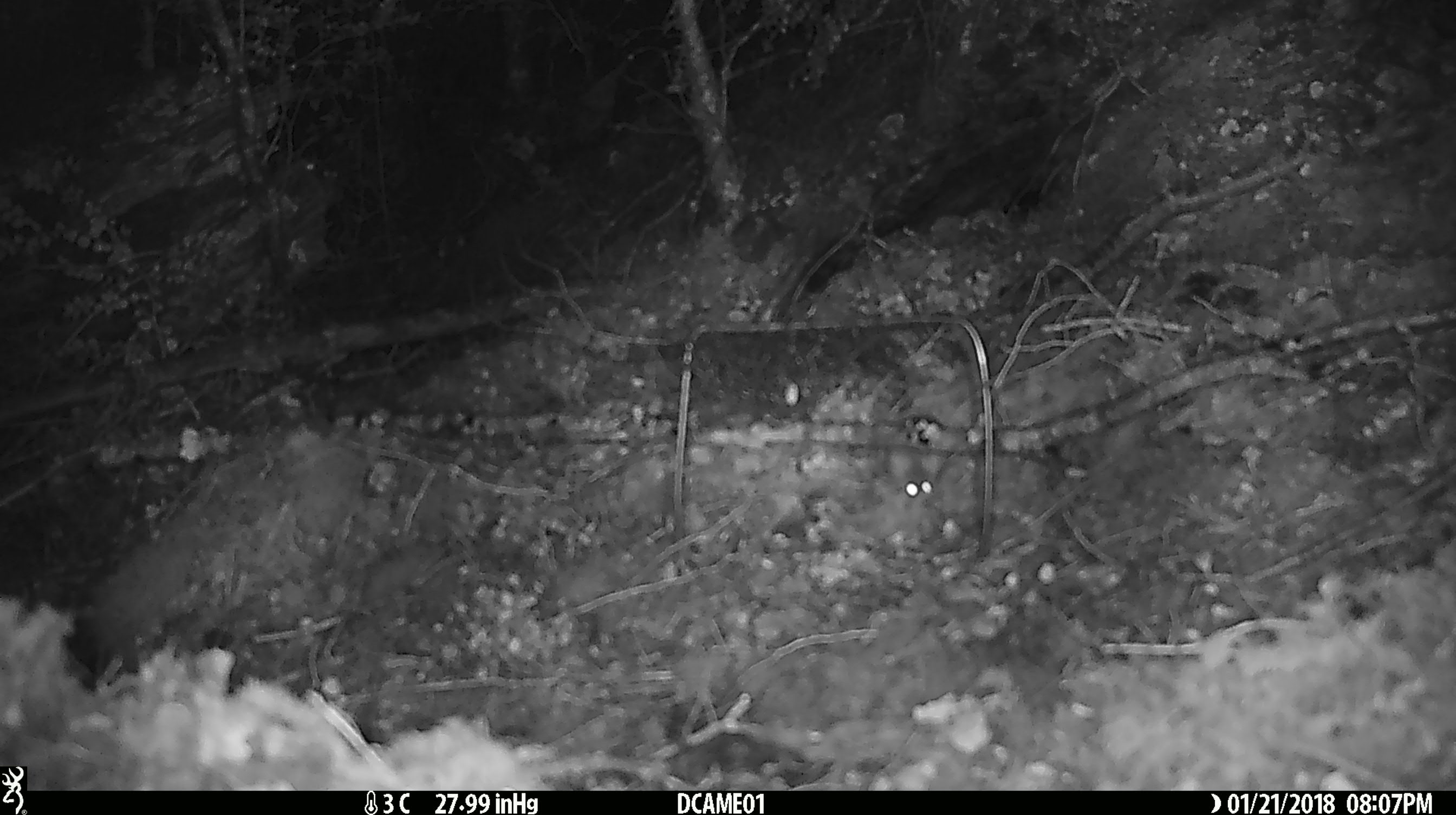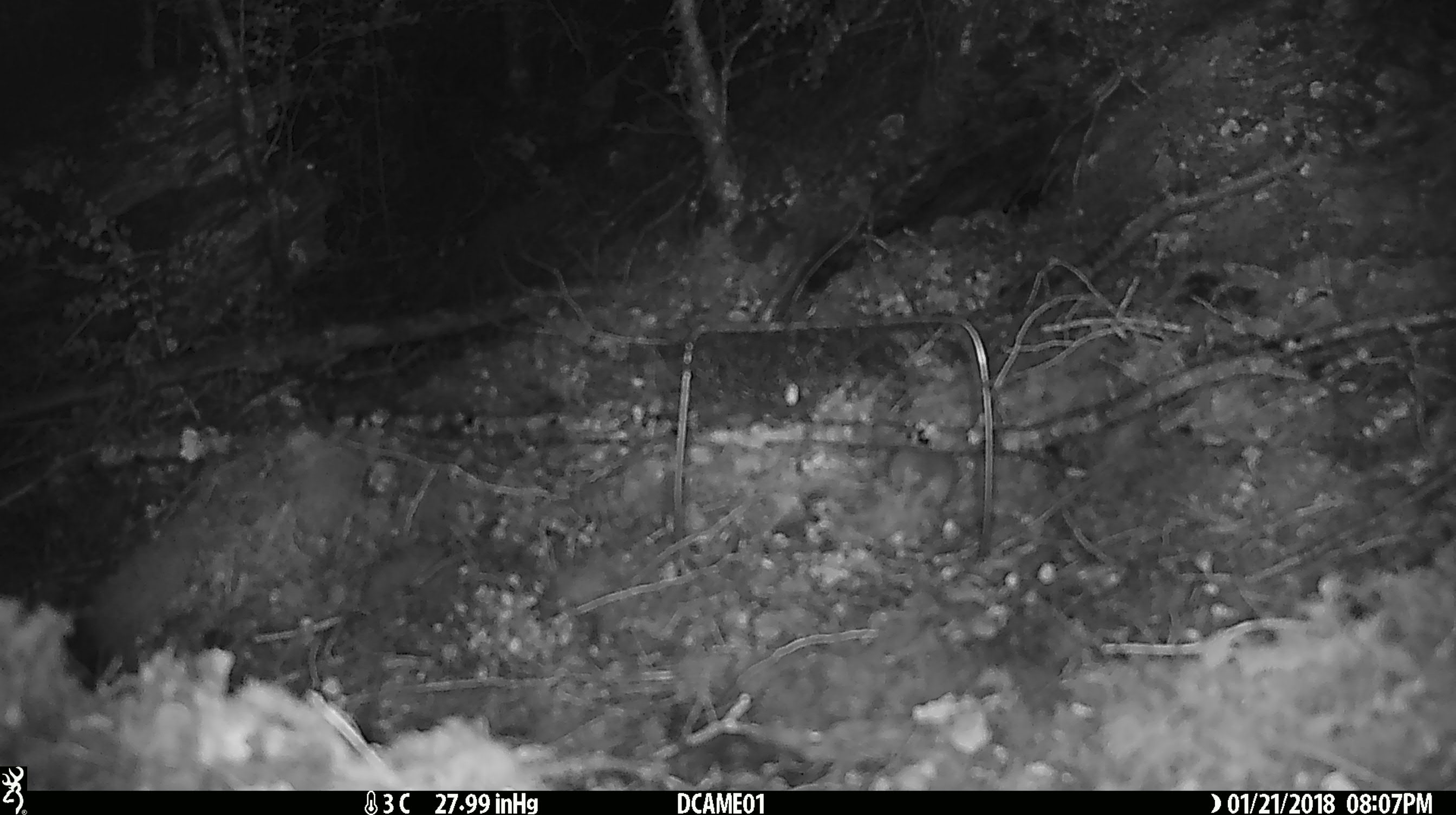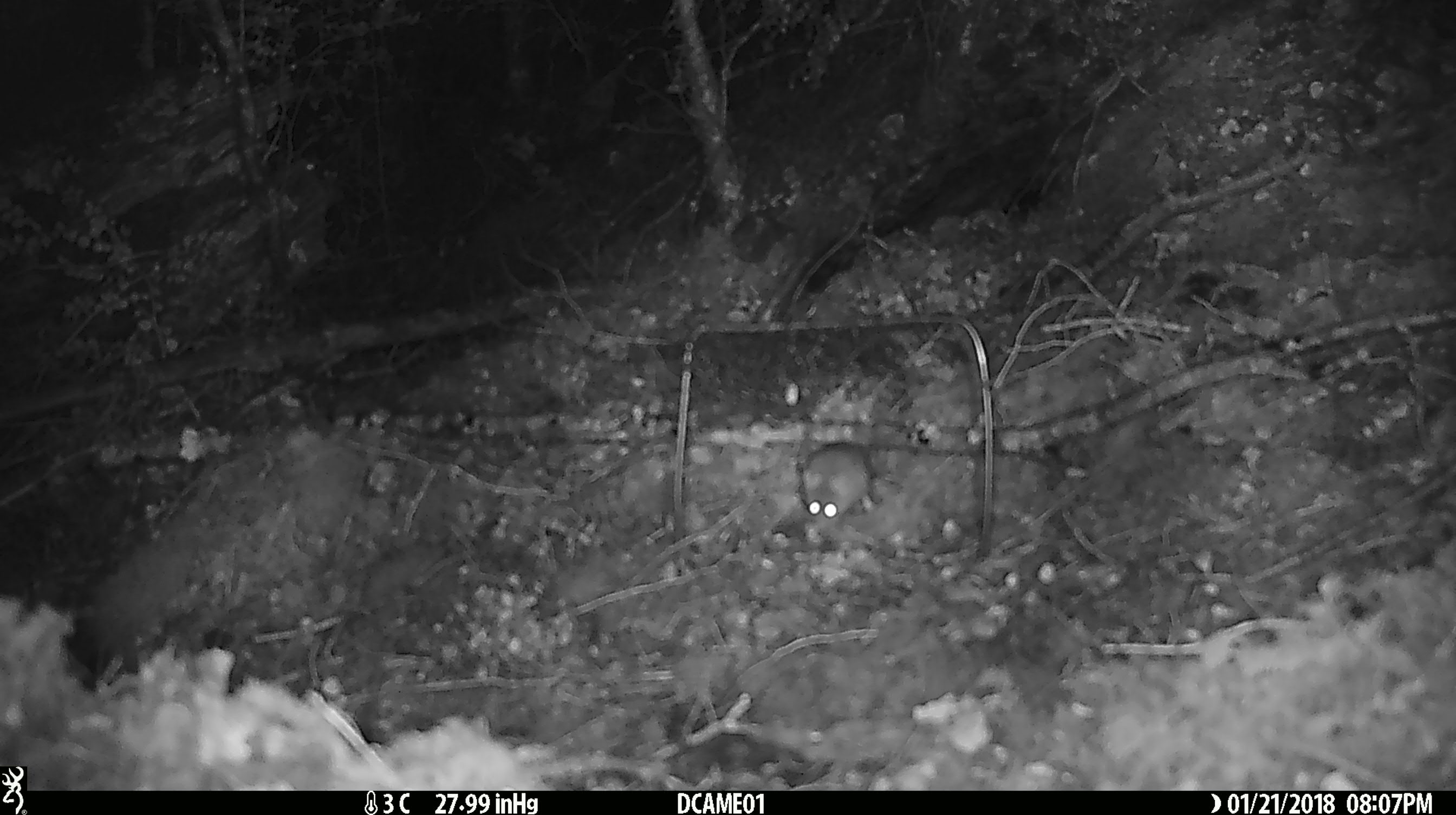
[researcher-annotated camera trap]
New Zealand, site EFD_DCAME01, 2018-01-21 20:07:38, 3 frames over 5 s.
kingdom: Animalia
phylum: Chordata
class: Mammalia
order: Rodentia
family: Muridae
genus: Mus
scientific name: Mus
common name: mouse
Mouse (Mus).